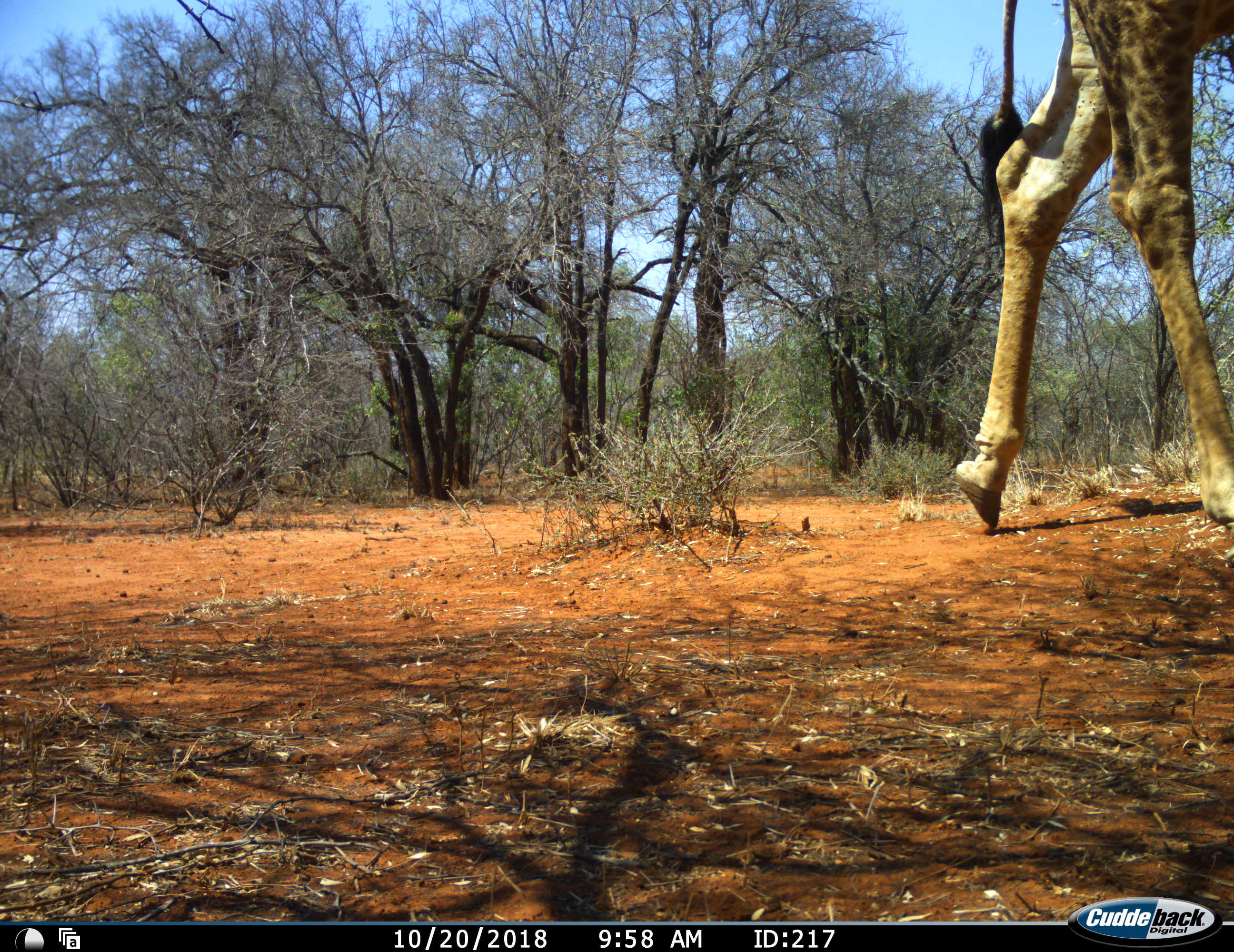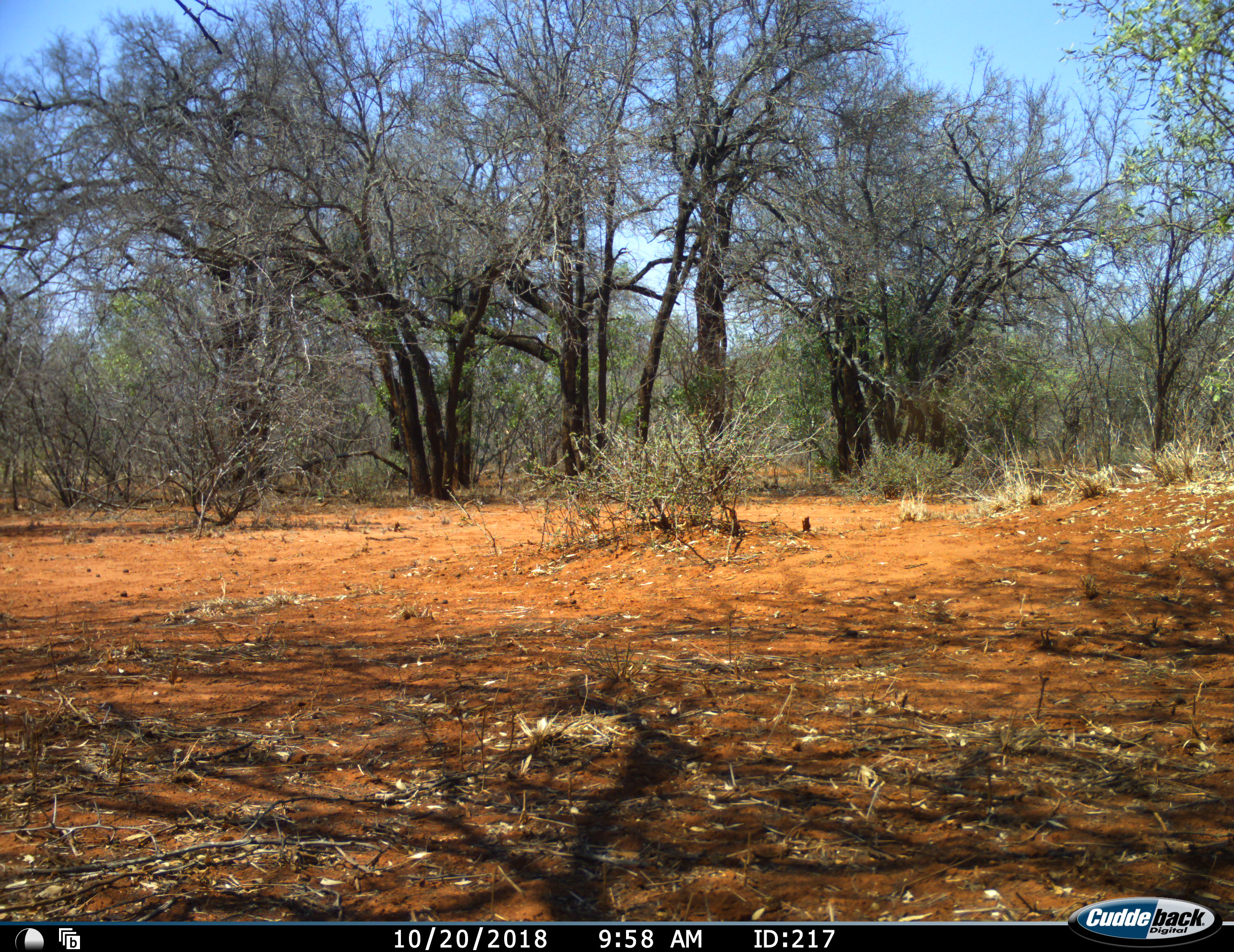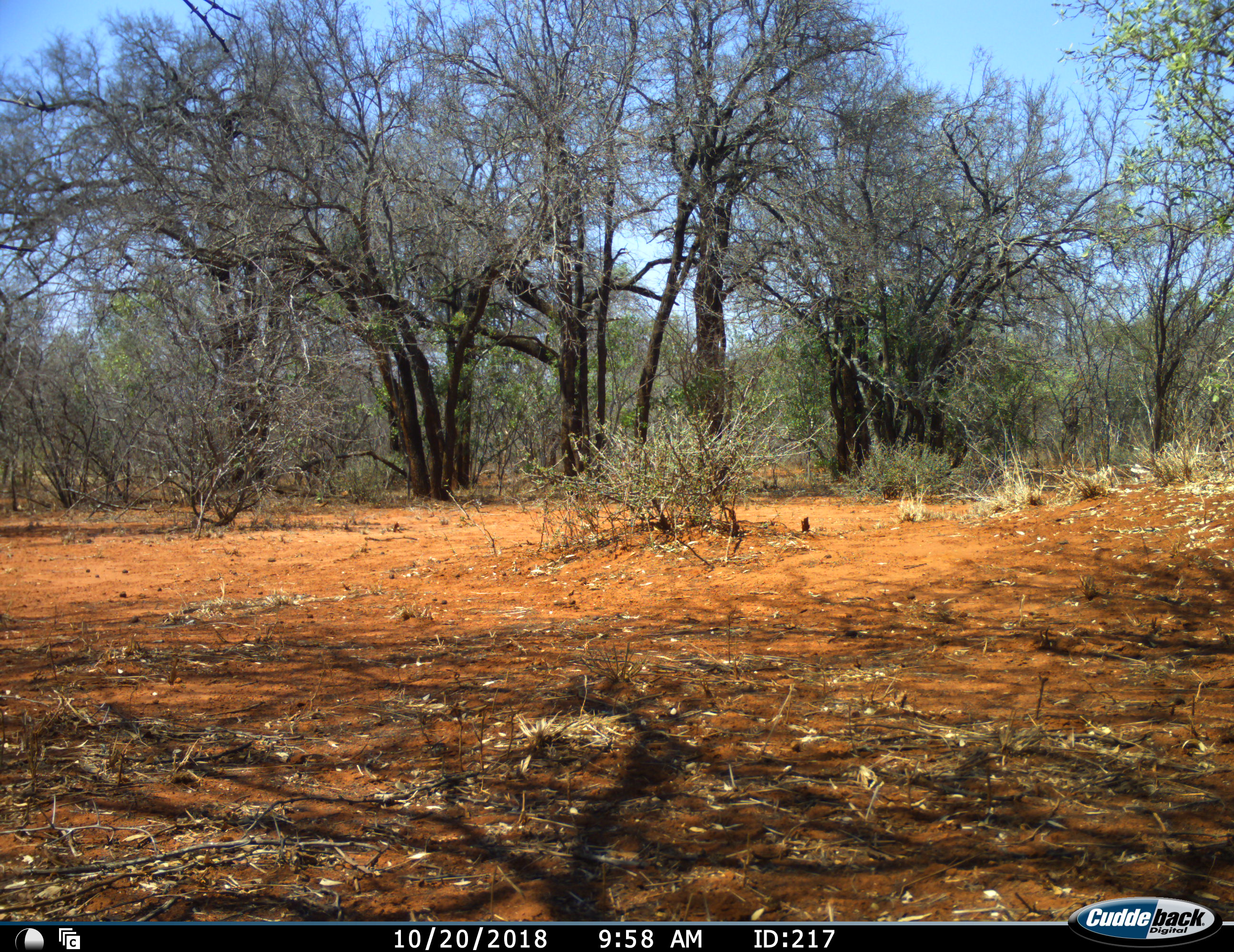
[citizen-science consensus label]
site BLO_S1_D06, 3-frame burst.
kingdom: Animalia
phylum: Chordata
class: Mammalia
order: Artiodactyla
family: Giraffidae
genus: Giraffa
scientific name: Giraffa camelopardalis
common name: giraffe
Giraffe (Giraffa camelopardalis), count 1. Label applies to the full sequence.